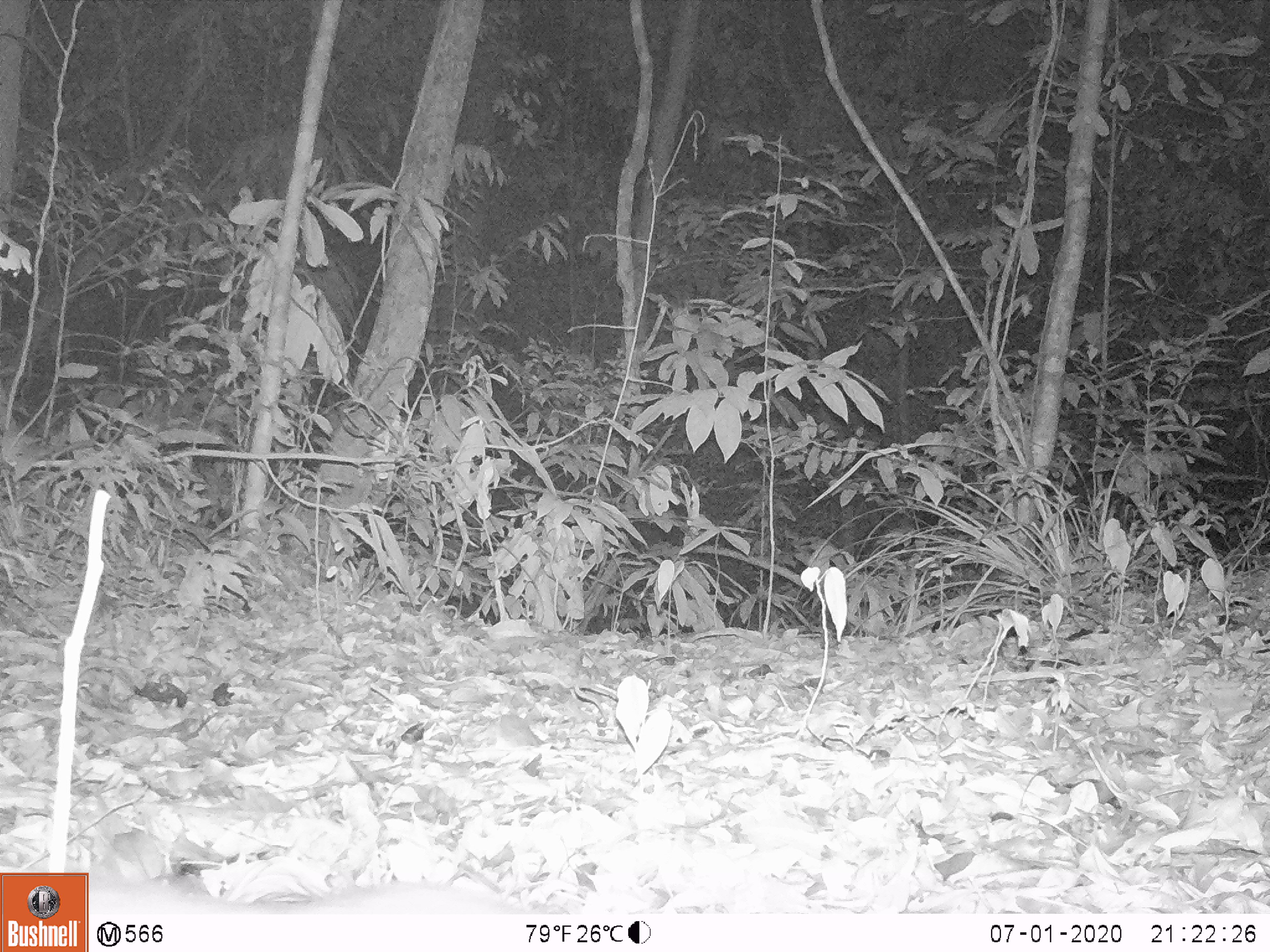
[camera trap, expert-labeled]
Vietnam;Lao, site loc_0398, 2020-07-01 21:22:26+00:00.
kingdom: Animalia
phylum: Chordata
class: Mammalia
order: Carnivora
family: Mustelidae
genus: Melogale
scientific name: Melogale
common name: ferret badger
Ferret badger (Melogale). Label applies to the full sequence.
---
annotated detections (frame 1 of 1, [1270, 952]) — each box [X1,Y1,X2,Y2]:
ferret badger: [75,866,525,912]